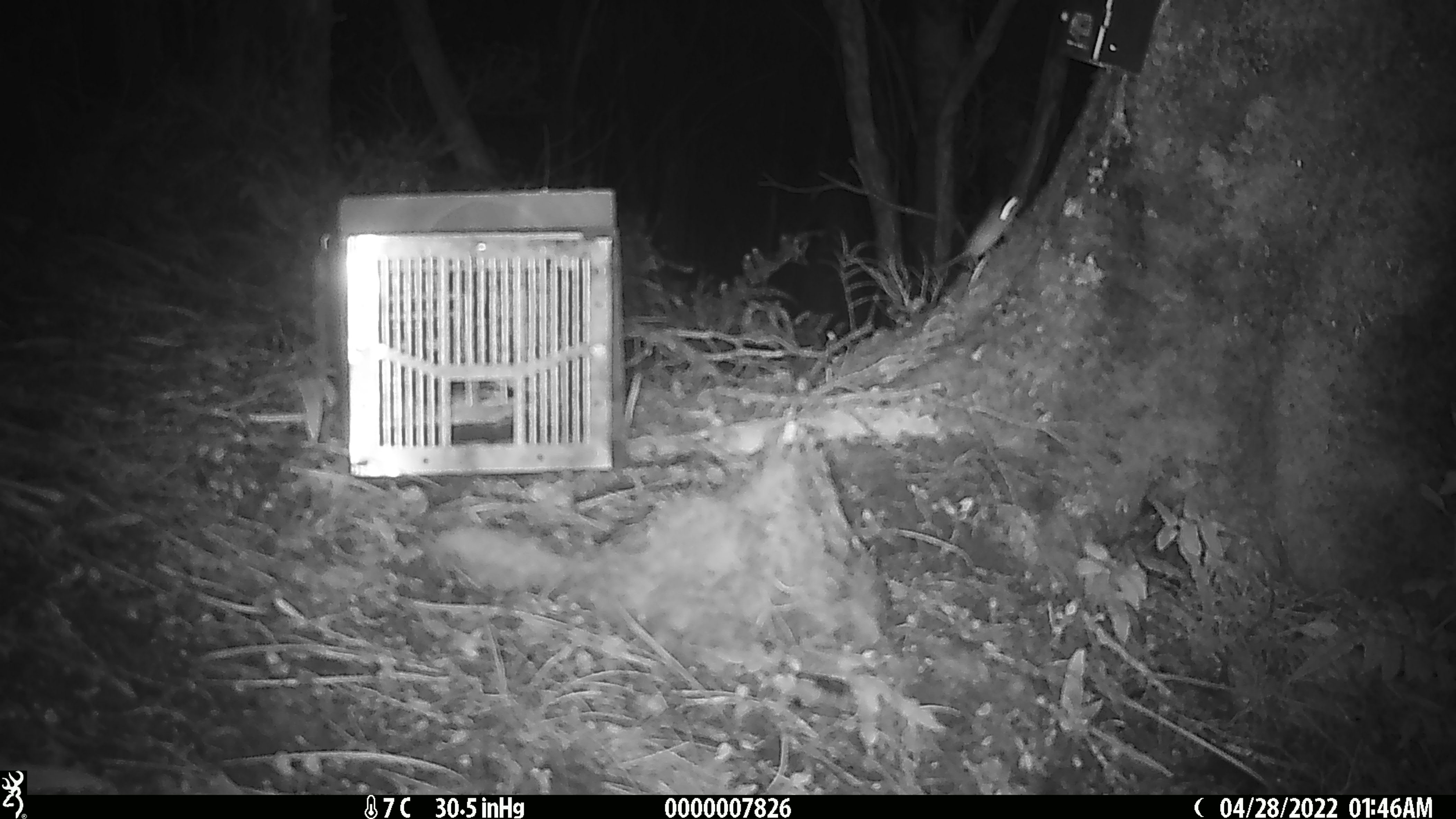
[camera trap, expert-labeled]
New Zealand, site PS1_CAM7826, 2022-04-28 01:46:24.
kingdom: Animalia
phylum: Chordata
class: Mammalia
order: Rodentia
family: Muridae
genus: Mus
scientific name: Mus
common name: mouse